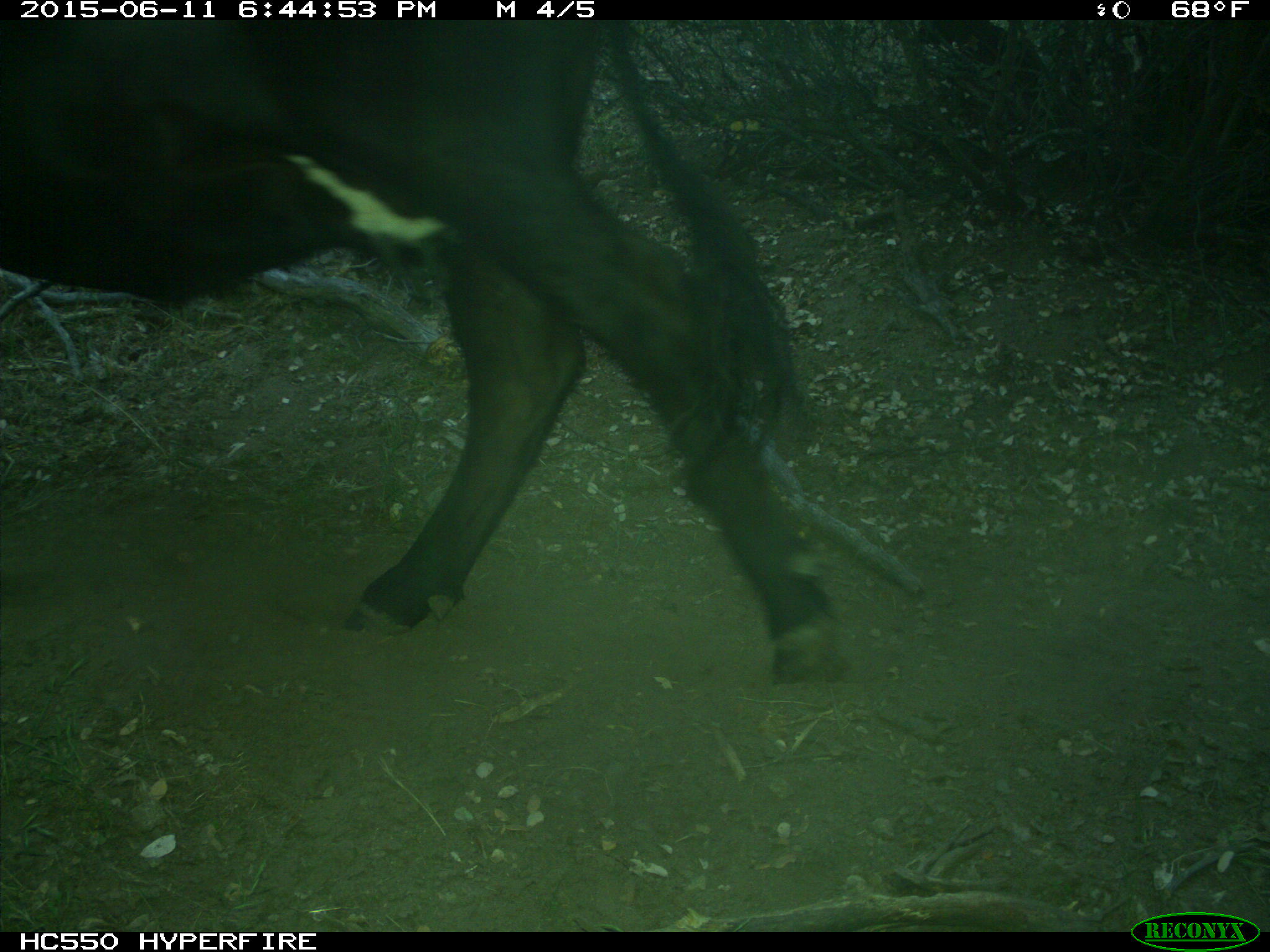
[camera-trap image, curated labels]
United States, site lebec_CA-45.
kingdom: Animalia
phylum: Chordata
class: Mammalia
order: Artiodactyla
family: Bovidae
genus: Bos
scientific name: Bos taurus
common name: domestic cow